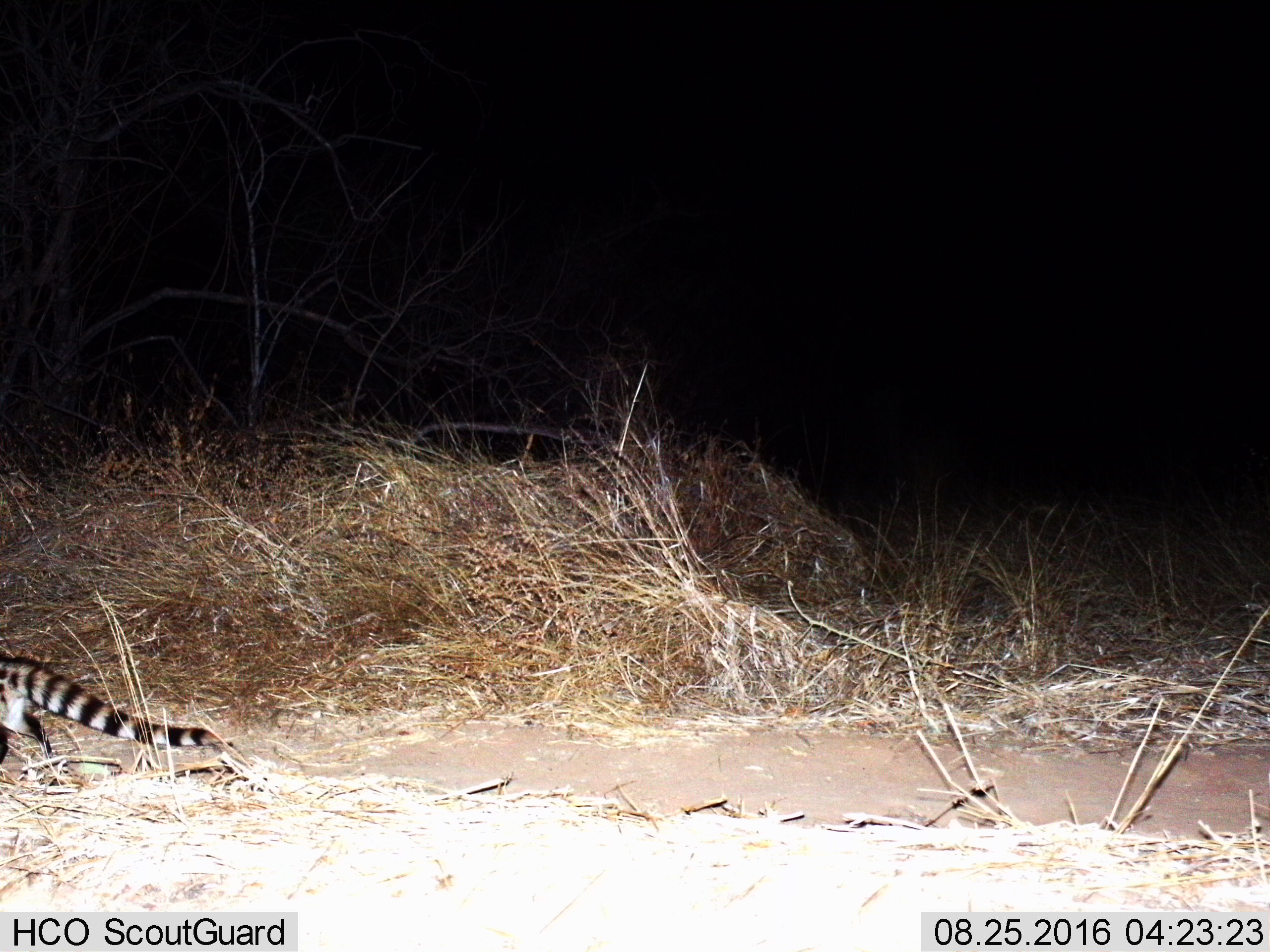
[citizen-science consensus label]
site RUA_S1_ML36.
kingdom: Animalia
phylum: Chordata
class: Mammalia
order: Carnivora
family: Viverridae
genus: Genetta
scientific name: Genetta genetta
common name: small-spotted genet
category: genetcommonsmallspotted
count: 1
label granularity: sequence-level